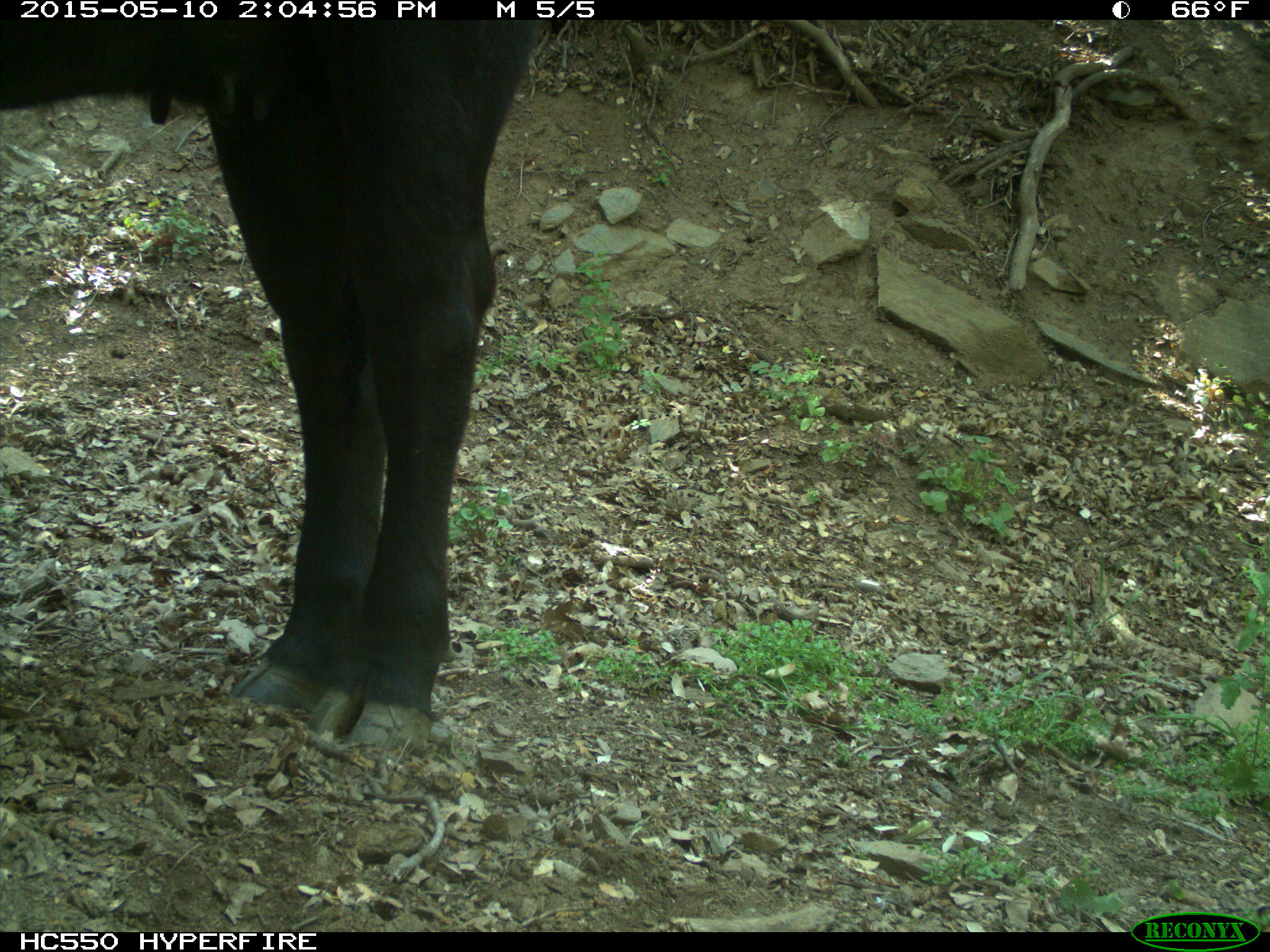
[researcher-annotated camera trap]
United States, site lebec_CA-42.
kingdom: Animalia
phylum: Chordata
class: Mammalia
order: Artiodactyla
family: Bovidae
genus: Bos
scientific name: Bos taurus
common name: domestic cow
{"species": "Bos taurus (domestic cow)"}